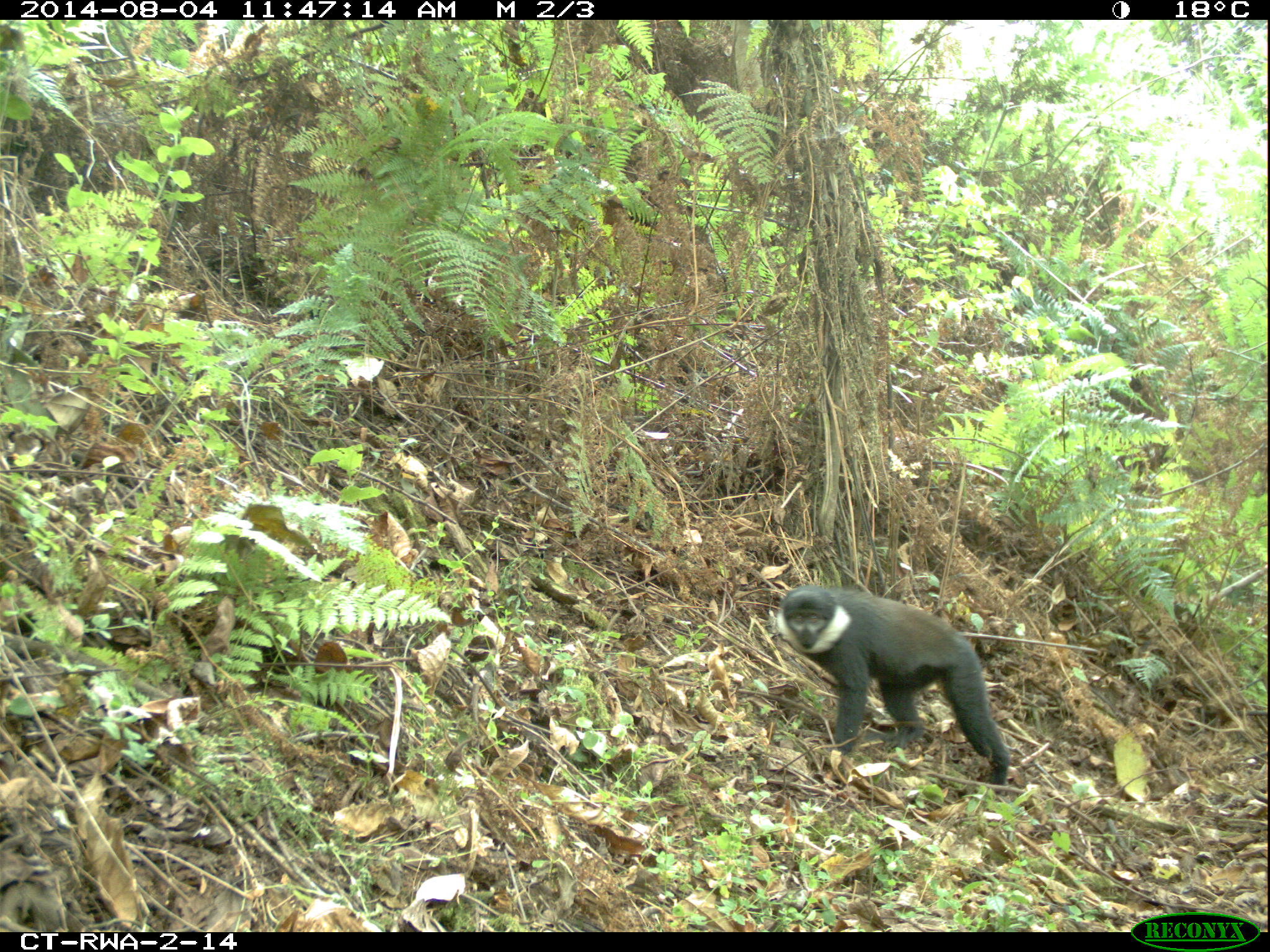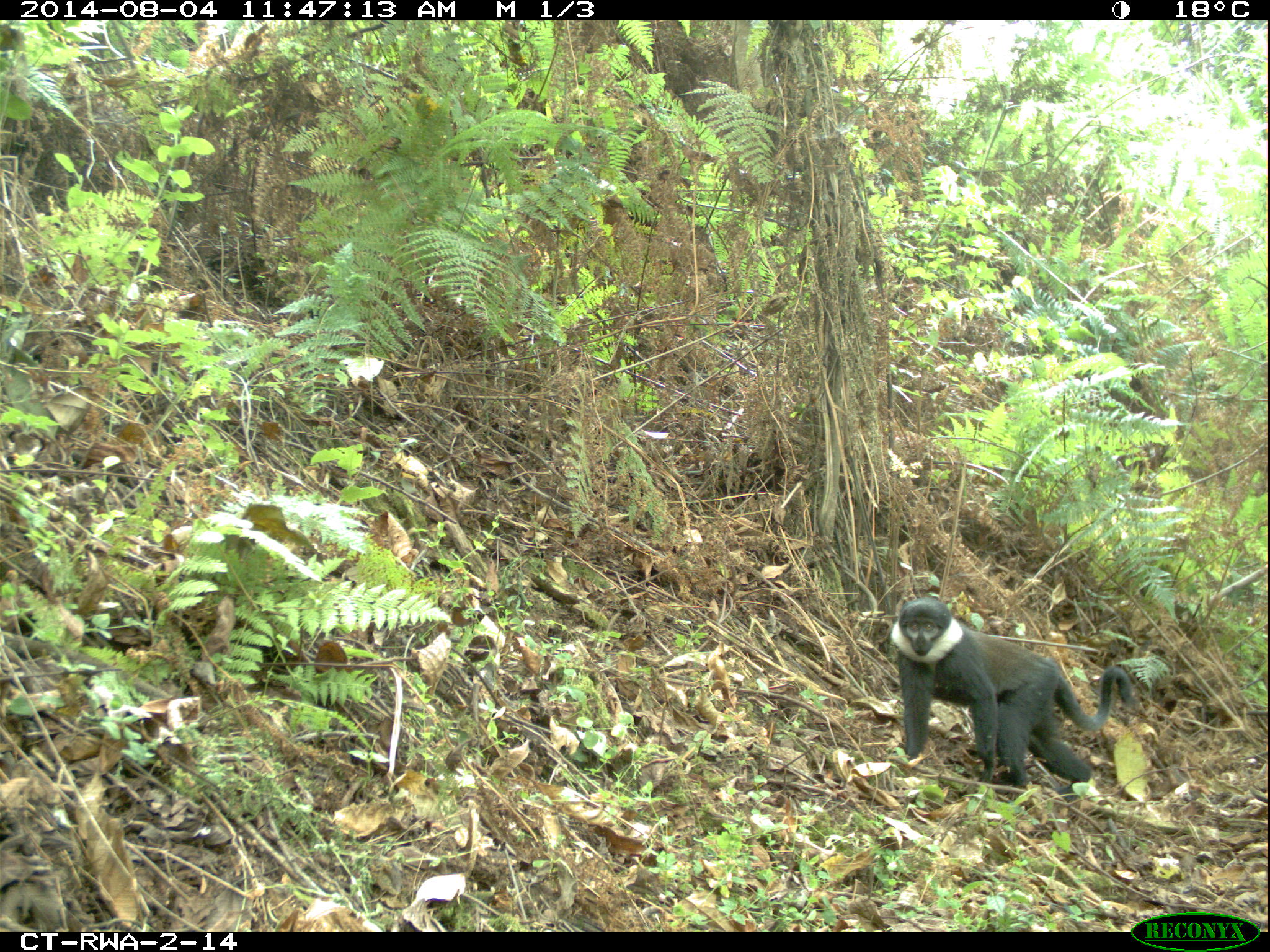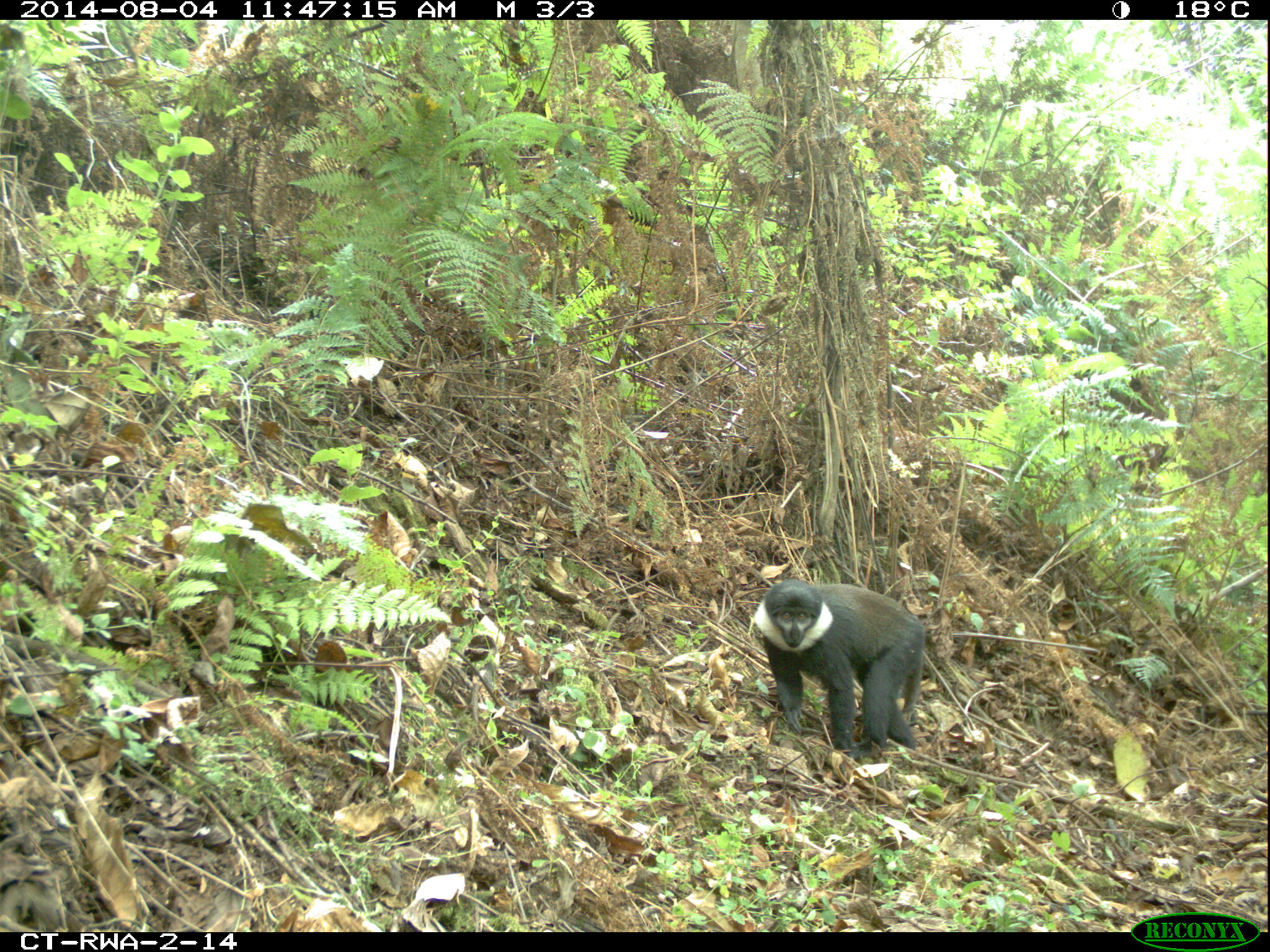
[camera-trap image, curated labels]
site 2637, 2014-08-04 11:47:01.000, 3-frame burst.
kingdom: Animalia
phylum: Chordata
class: Mammalia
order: Primates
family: Cercopithecidae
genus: Allochrocebus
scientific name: Allochrocebus lhoesti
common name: l'hoest's monkey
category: cercopithecus lhoesti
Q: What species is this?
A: Cercopithecus lhoesti (l'hoest's monkey) (Allochrocebus lhoesti).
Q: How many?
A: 1.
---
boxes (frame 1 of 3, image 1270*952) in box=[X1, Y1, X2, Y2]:
cercopithecus lhoesti: box=[773, 584, 1009, 783]